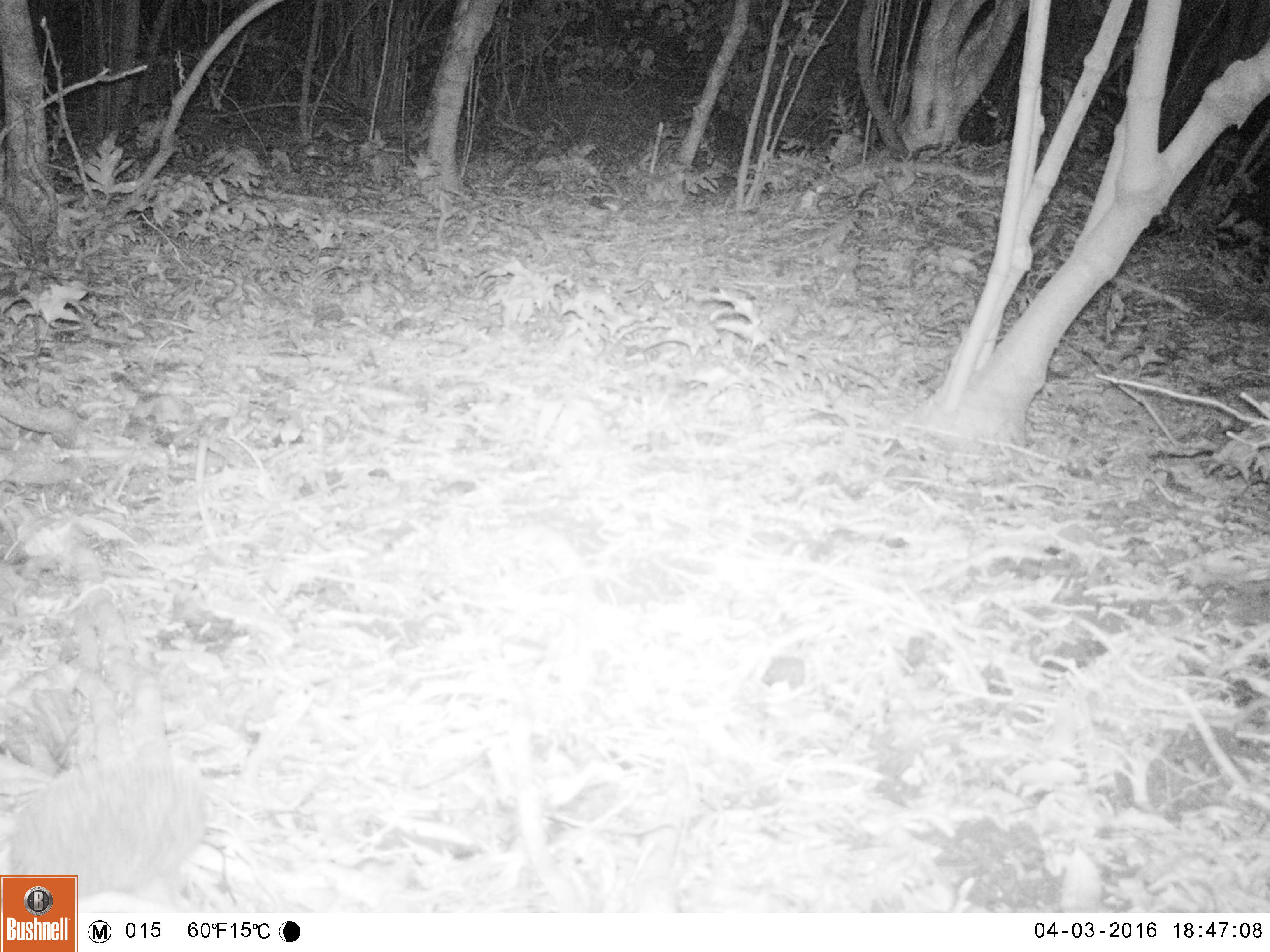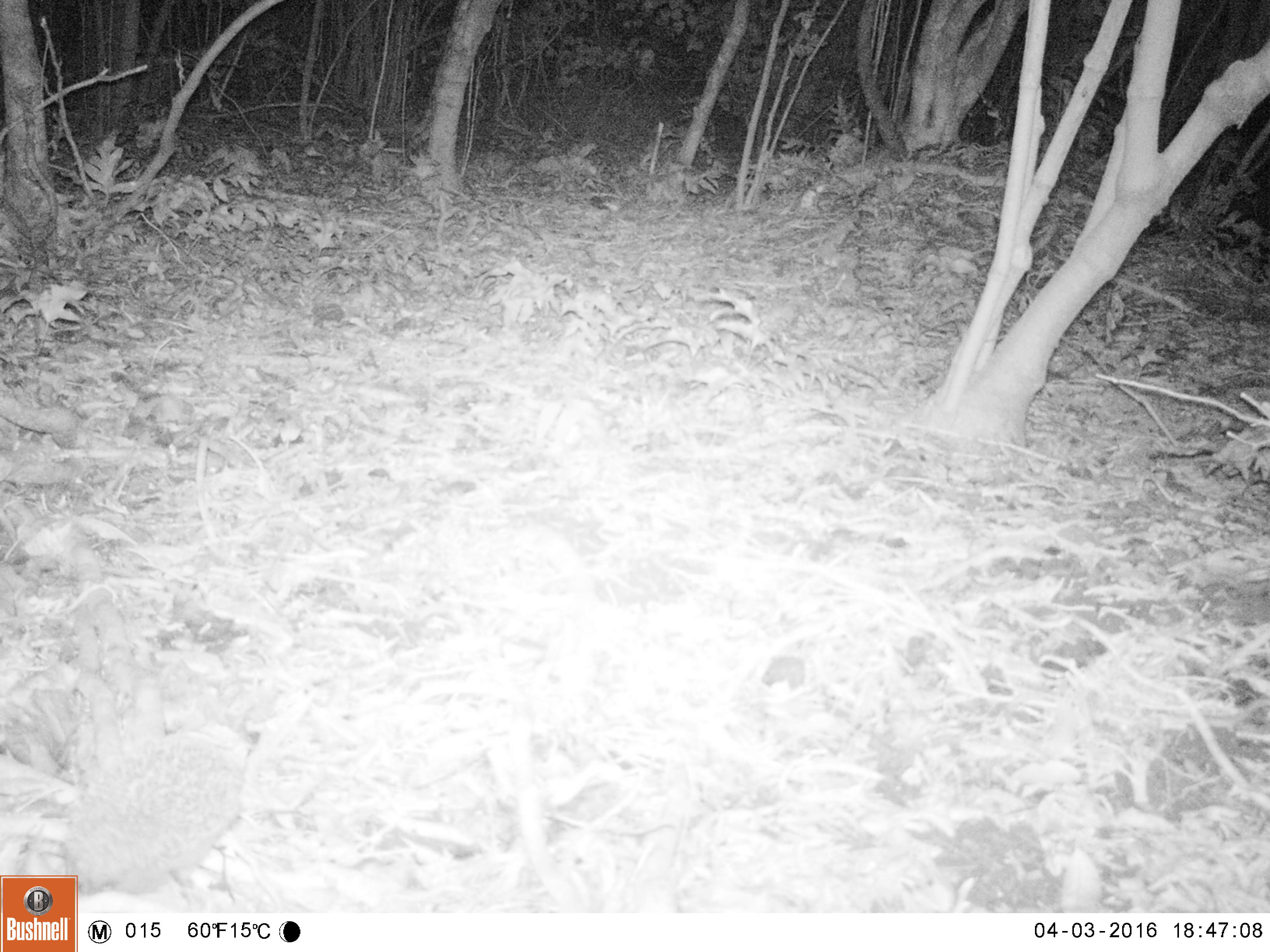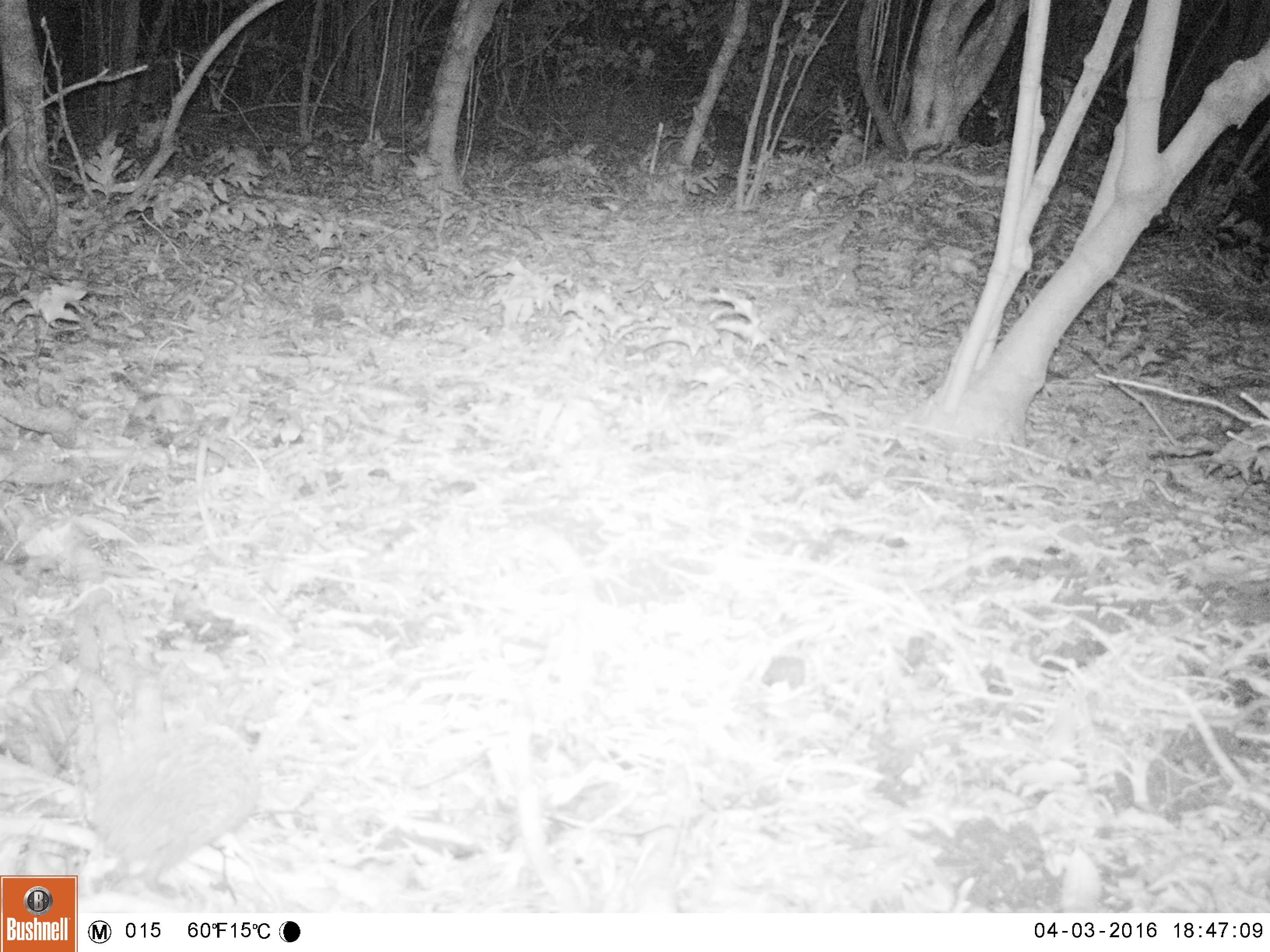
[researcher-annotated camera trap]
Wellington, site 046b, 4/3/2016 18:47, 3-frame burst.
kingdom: Animalia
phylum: Chordata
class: Mammalia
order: Eulipotyphla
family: Erinaceidae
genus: Erinaceus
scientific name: Erinaceus europaeus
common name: hedgehog